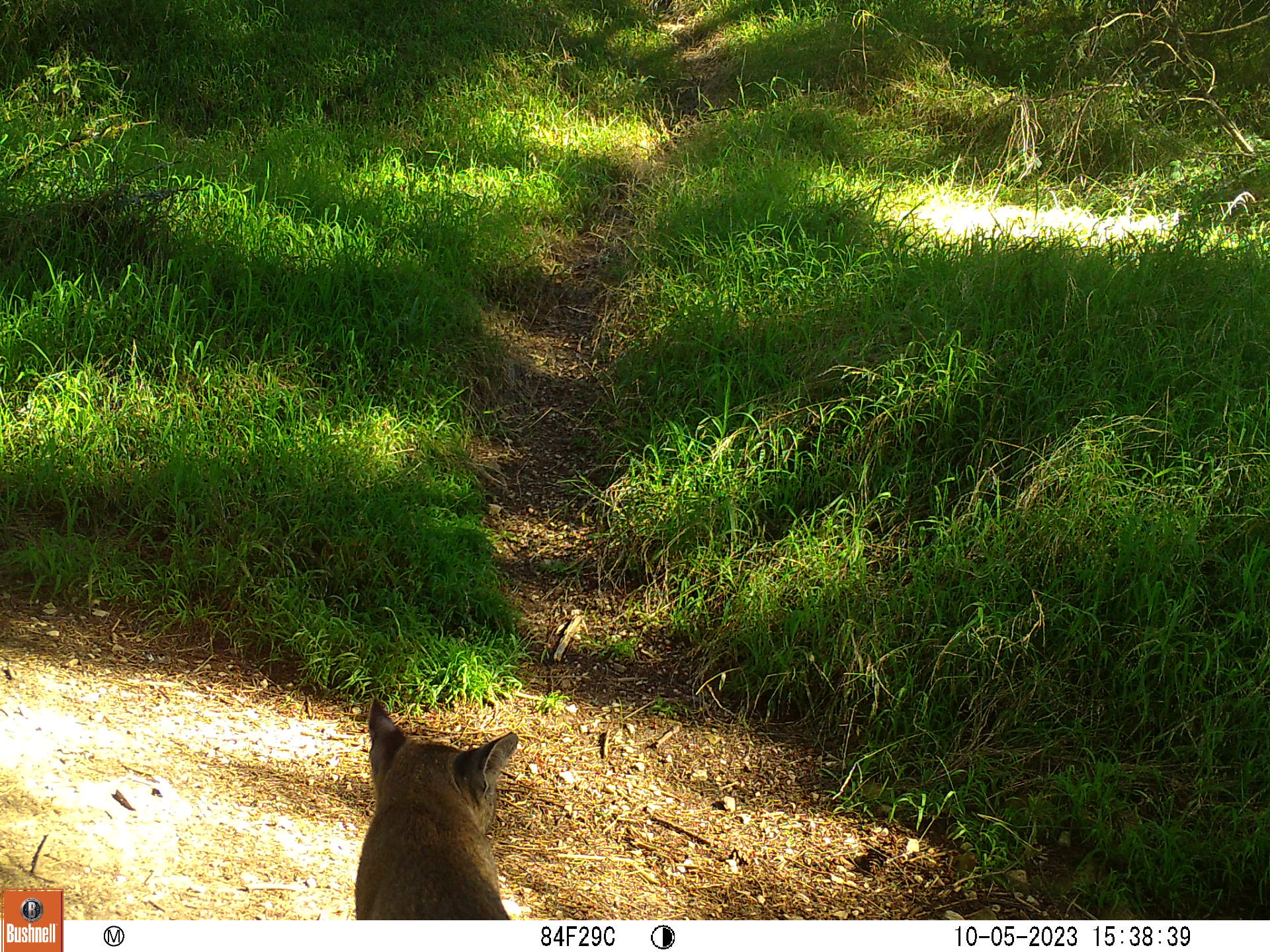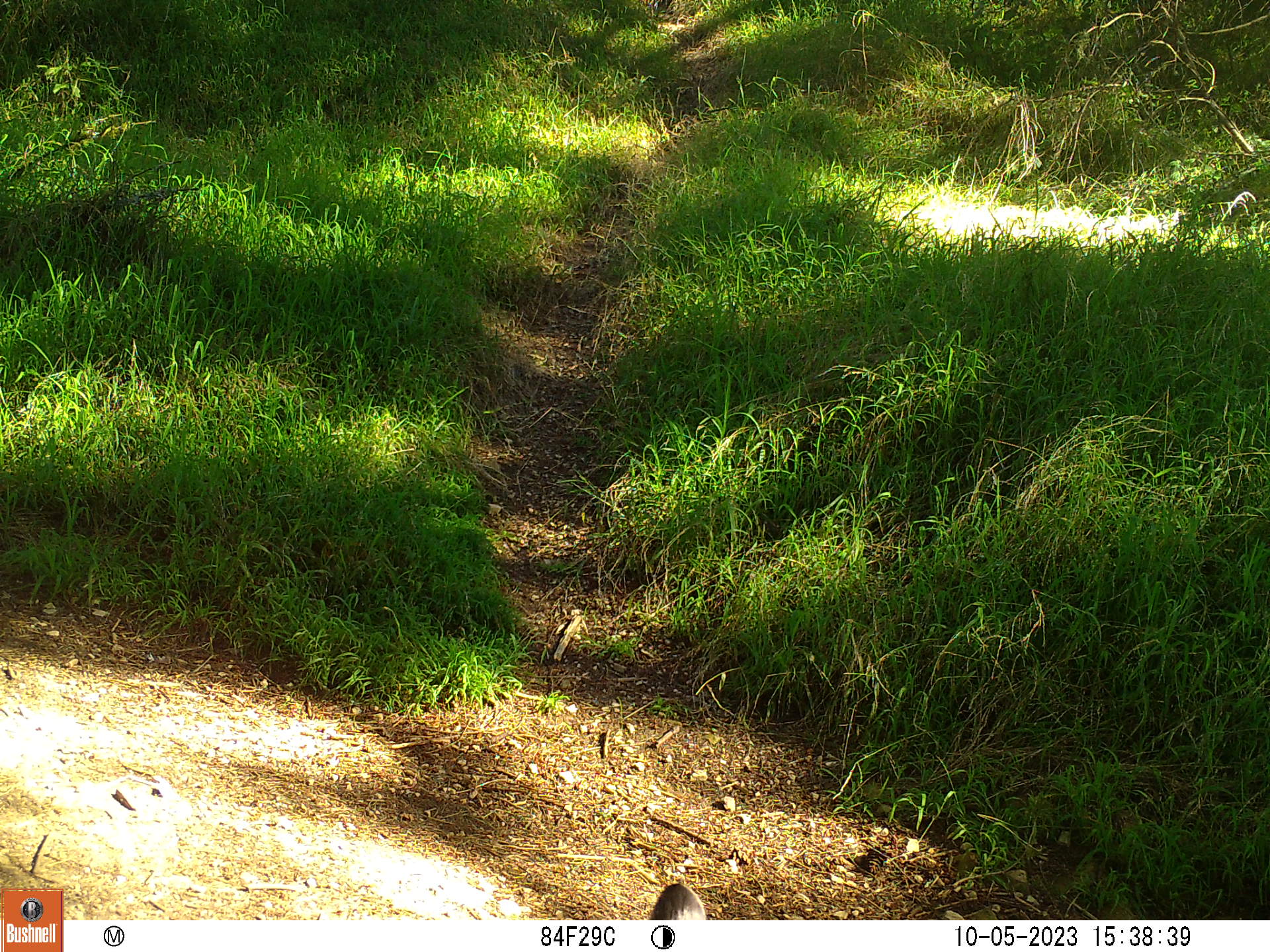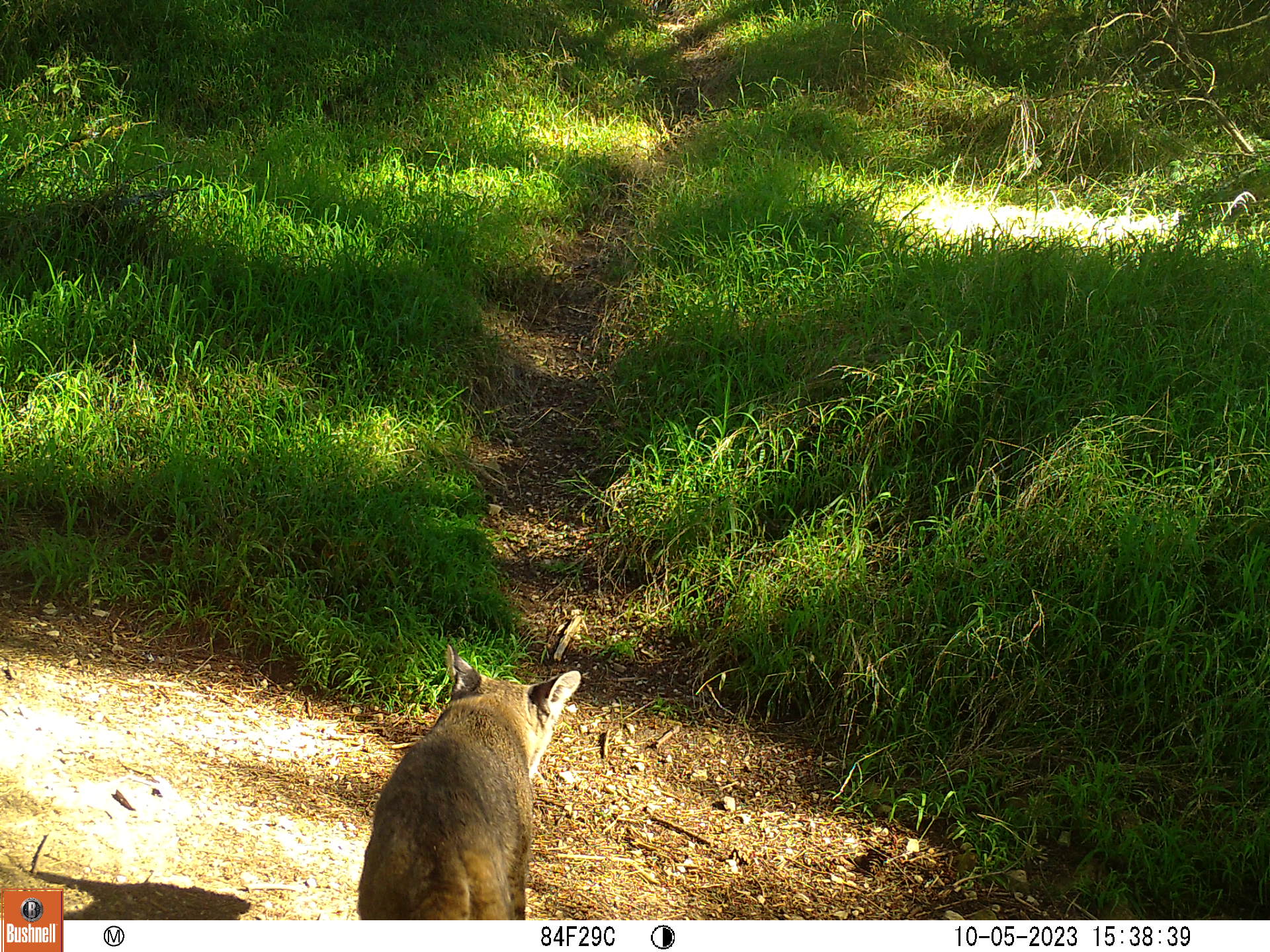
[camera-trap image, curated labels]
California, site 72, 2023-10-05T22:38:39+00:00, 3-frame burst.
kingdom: Animalia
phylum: Chordata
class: Mammalia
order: Carnivora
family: Felidae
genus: Lynx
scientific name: Lynx rufus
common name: bobcat